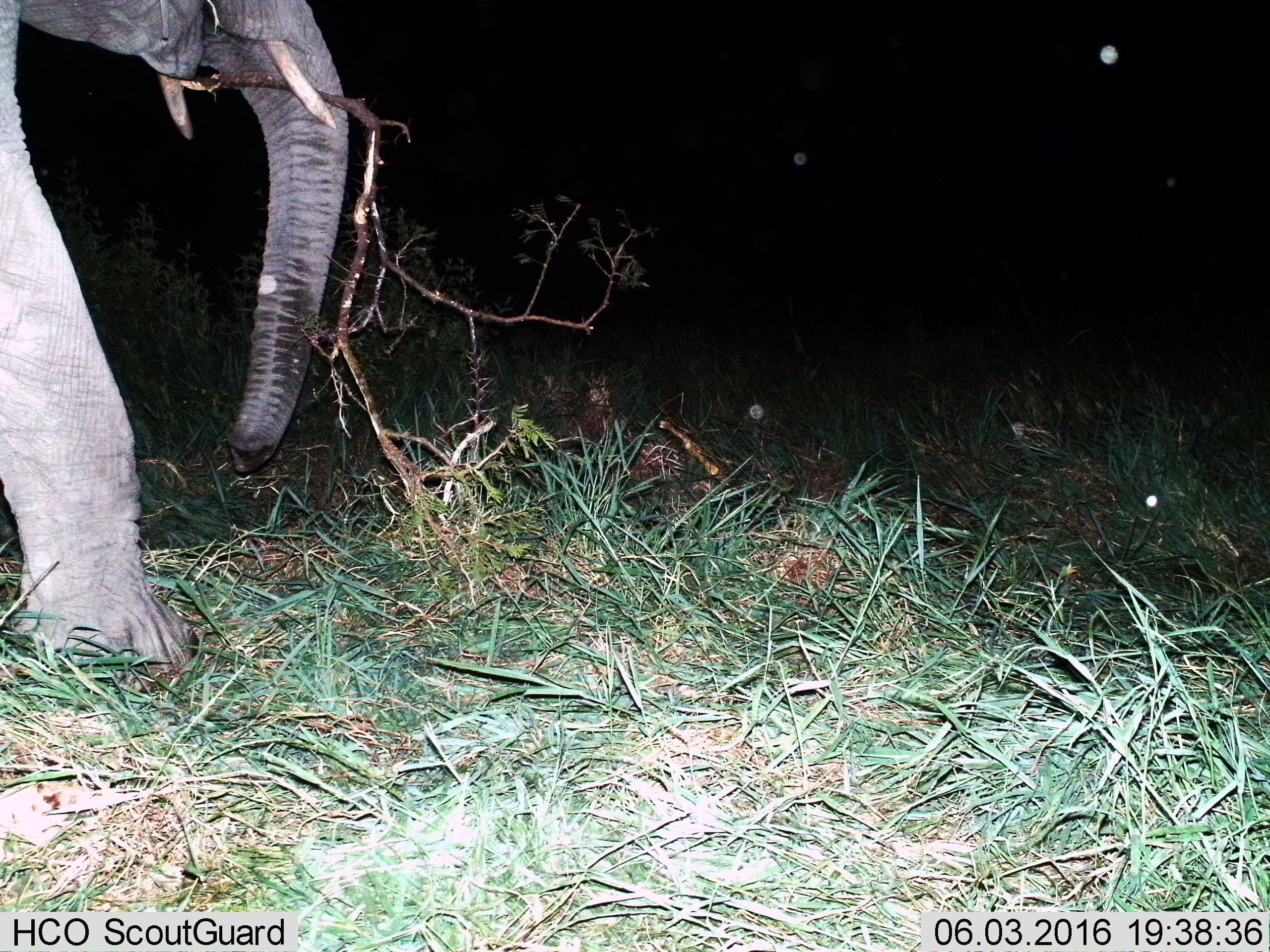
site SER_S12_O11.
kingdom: Animalia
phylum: Chordata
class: Mammalia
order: Proboscidea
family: Elephantidae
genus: Loxodonta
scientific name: Loxodonta africana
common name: african bush elephant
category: elephant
Elephant (african bush elephant) (Loxodonta africana), count 1. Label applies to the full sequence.